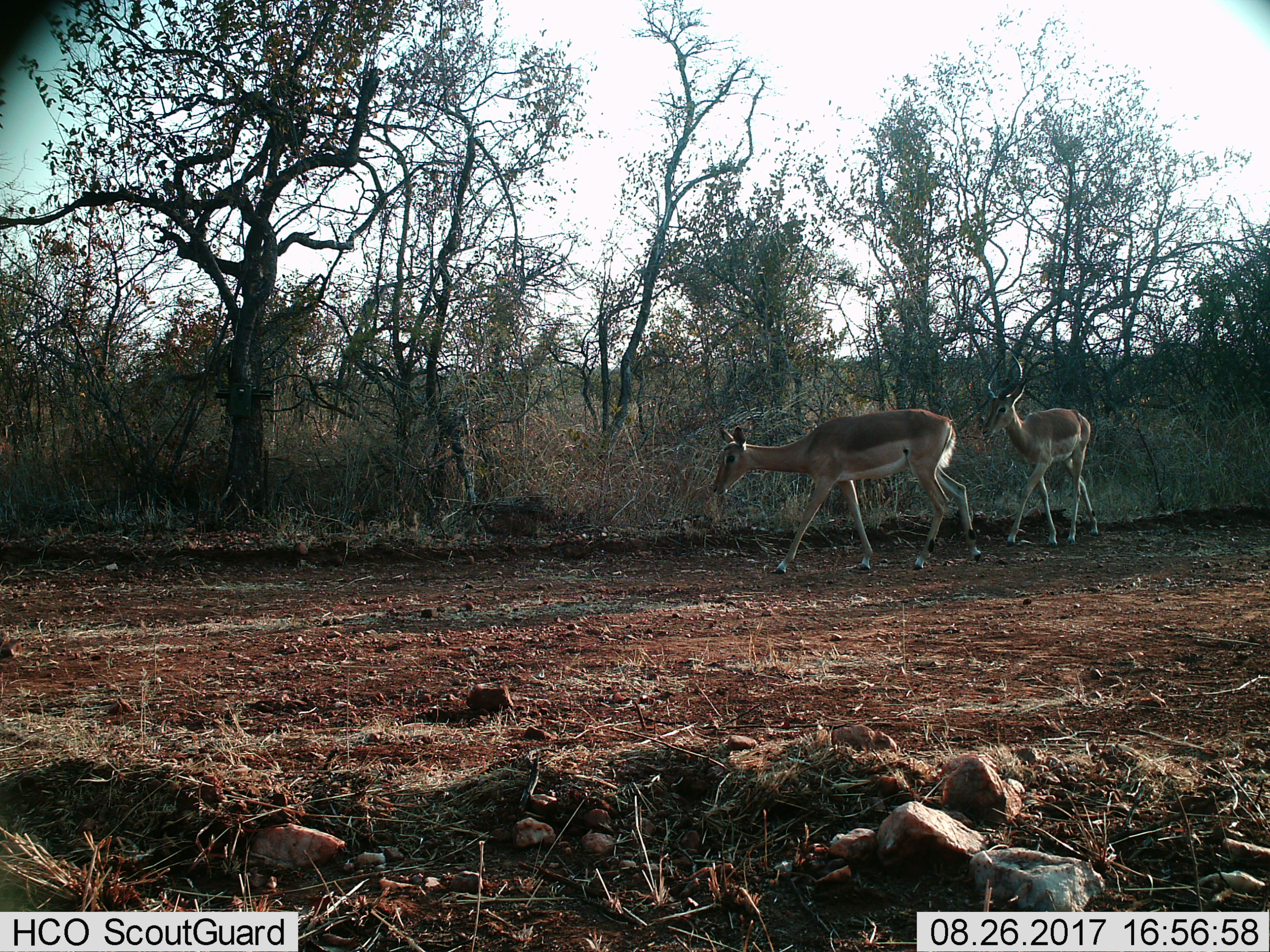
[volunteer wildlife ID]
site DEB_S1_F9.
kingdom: Animalia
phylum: Chordata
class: Mammalia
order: Artiodactyla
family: Bovidae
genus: Aepyceros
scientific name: Aepyceros melampus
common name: impala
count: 2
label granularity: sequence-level